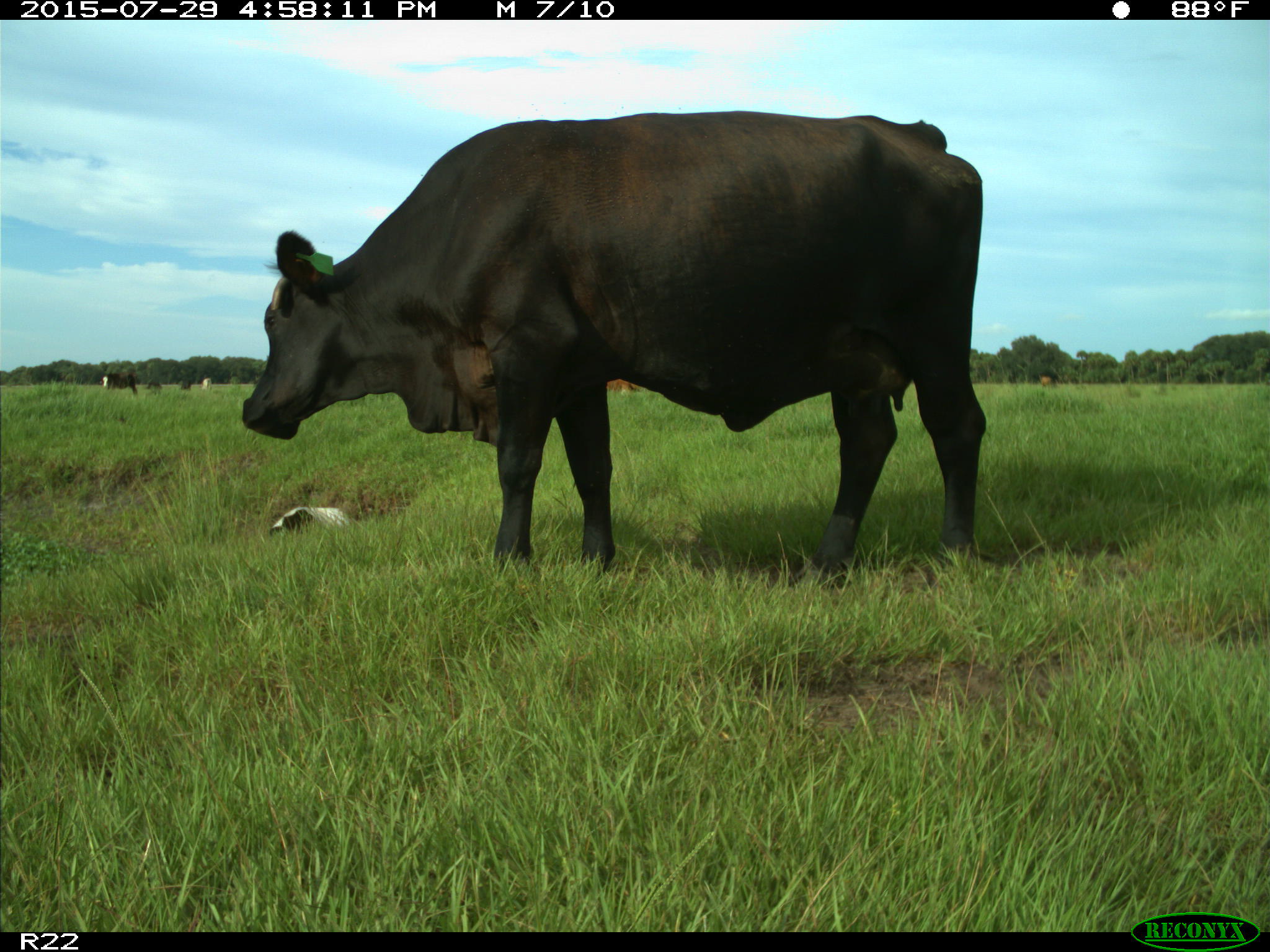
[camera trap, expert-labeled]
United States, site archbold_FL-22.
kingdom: Animalia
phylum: Chordata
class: Mammalia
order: Artiodactyla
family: Bovidae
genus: Bos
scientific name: Bos taurus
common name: domestic cow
Bos taurus (domestic cow).